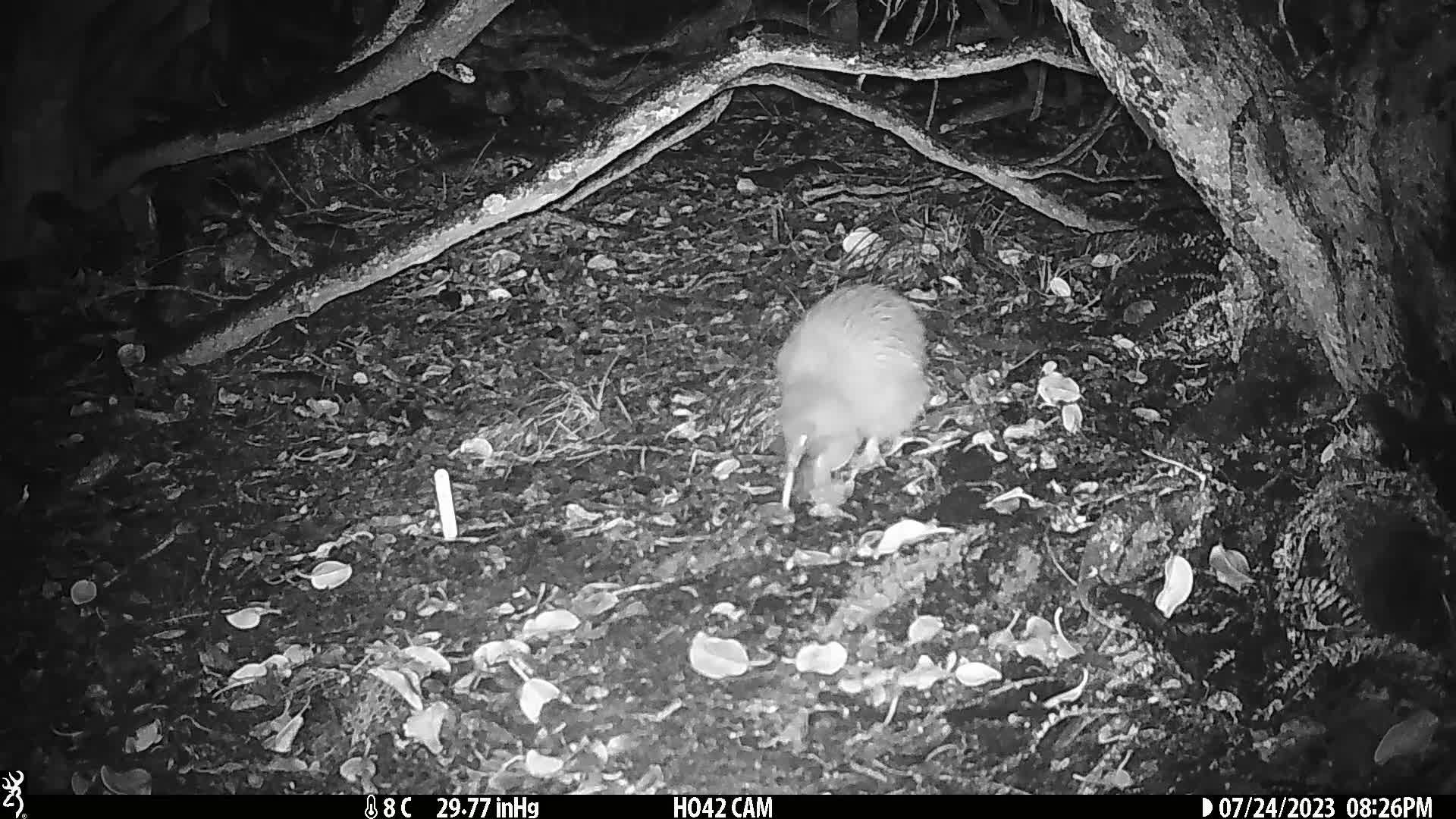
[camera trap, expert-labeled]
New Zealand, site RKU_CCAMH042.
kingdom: Animalia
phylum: Chordata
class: Aves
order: Apterygiformes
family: Apterygidae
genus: Apteryx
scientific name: Apteryx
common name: kiwi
Kiwi (Apteryx).